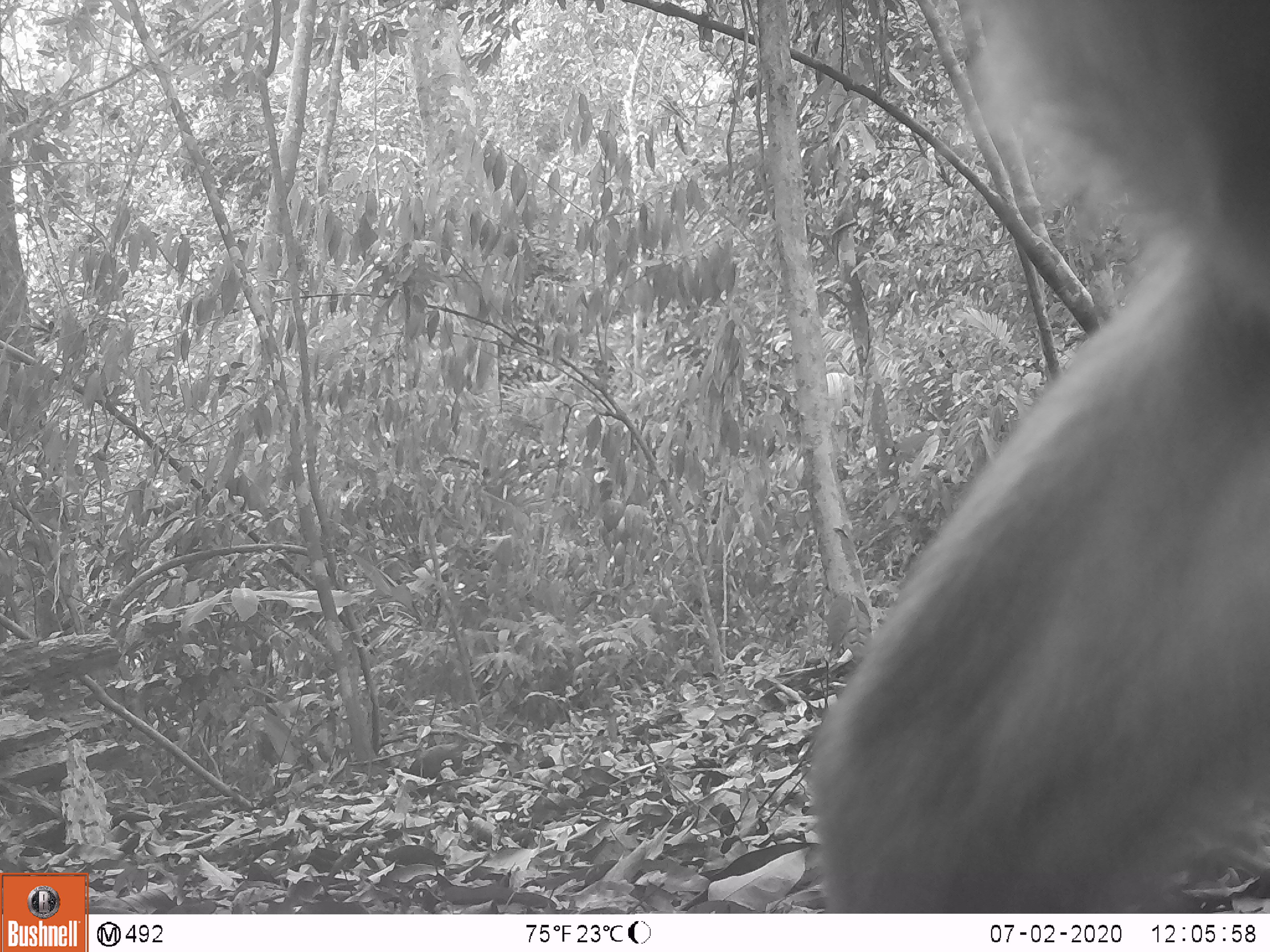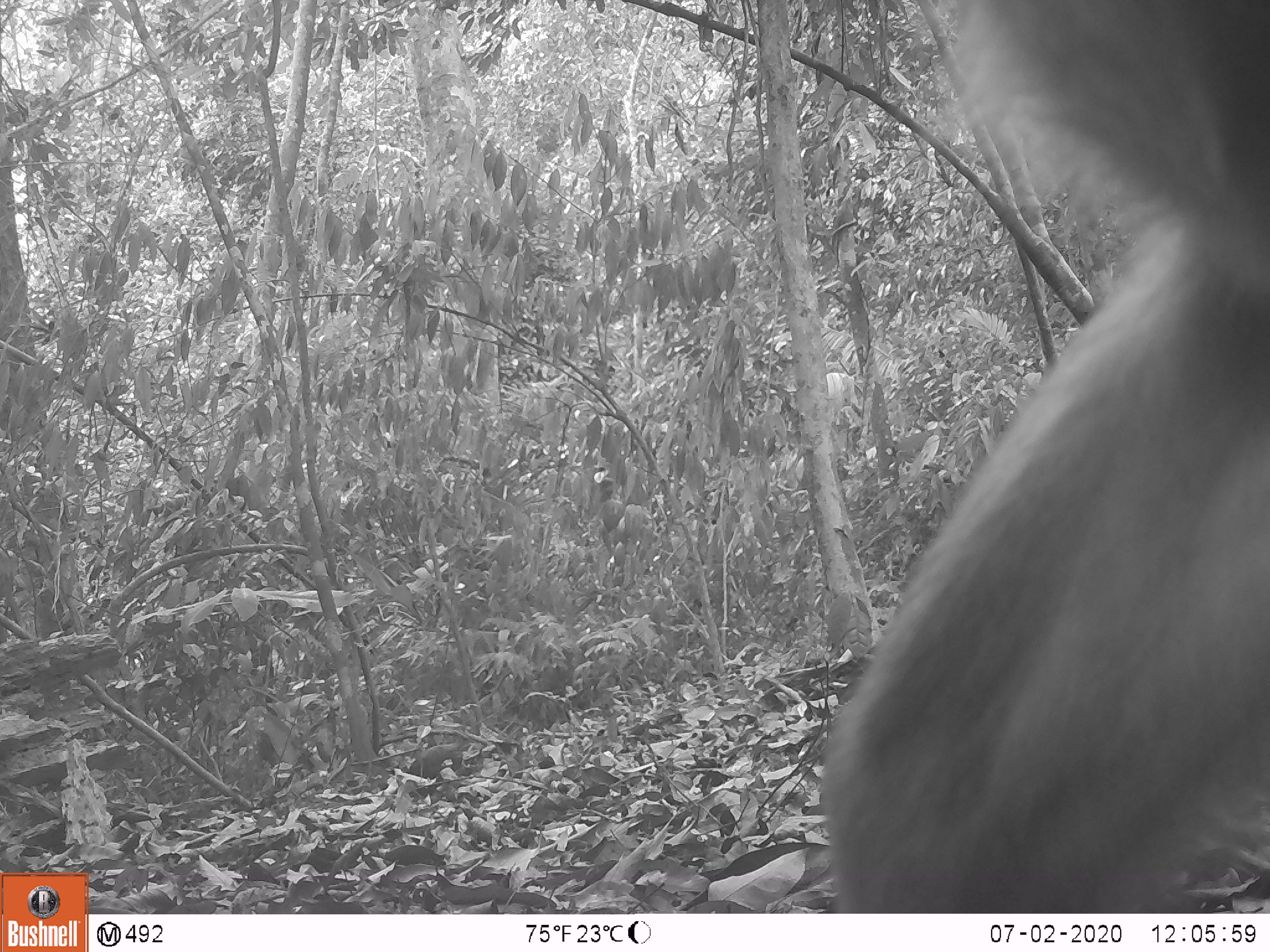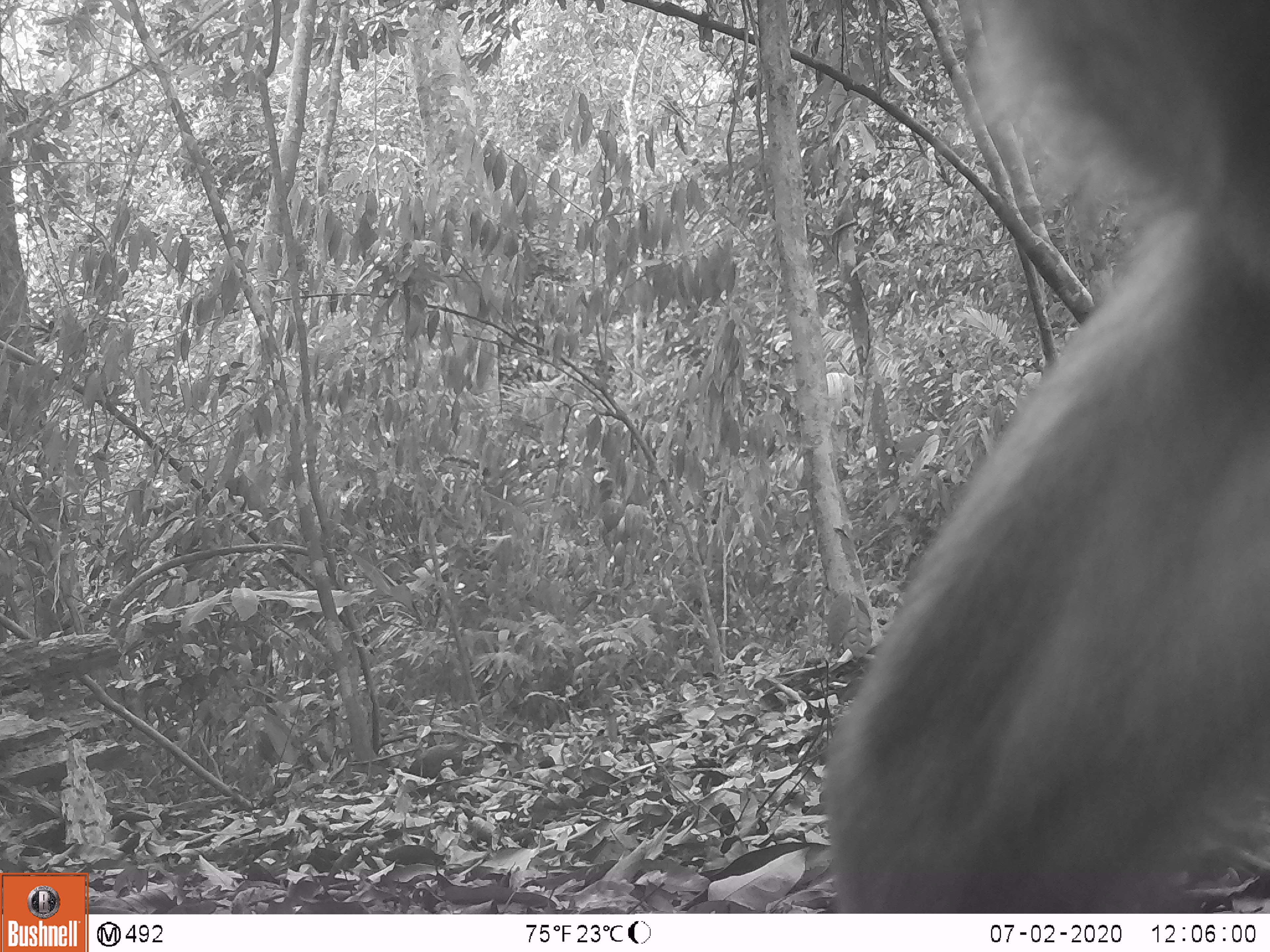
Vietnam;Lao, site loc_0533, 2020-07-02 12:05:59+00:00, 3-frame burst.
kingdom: Animalia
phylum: Chordata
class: Mammalia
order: Primates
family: Cercopithecidae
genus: Macaca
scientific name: Macaca nemestrina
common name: pig-tailed macaque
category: pig tailed macaque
Pig tailed macaque (pig-tailed macaque) (Macaca nemestrina). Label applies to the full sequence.